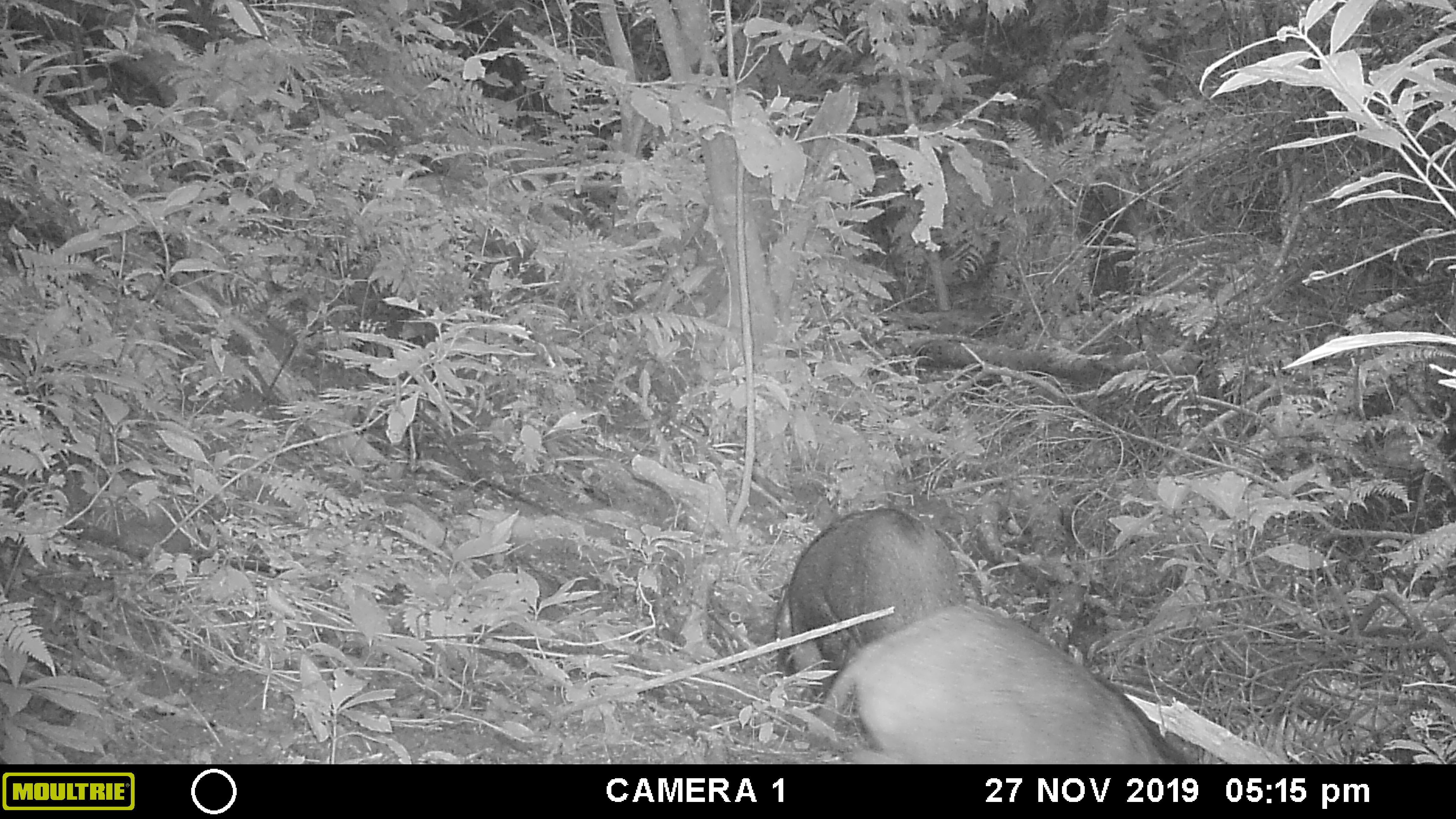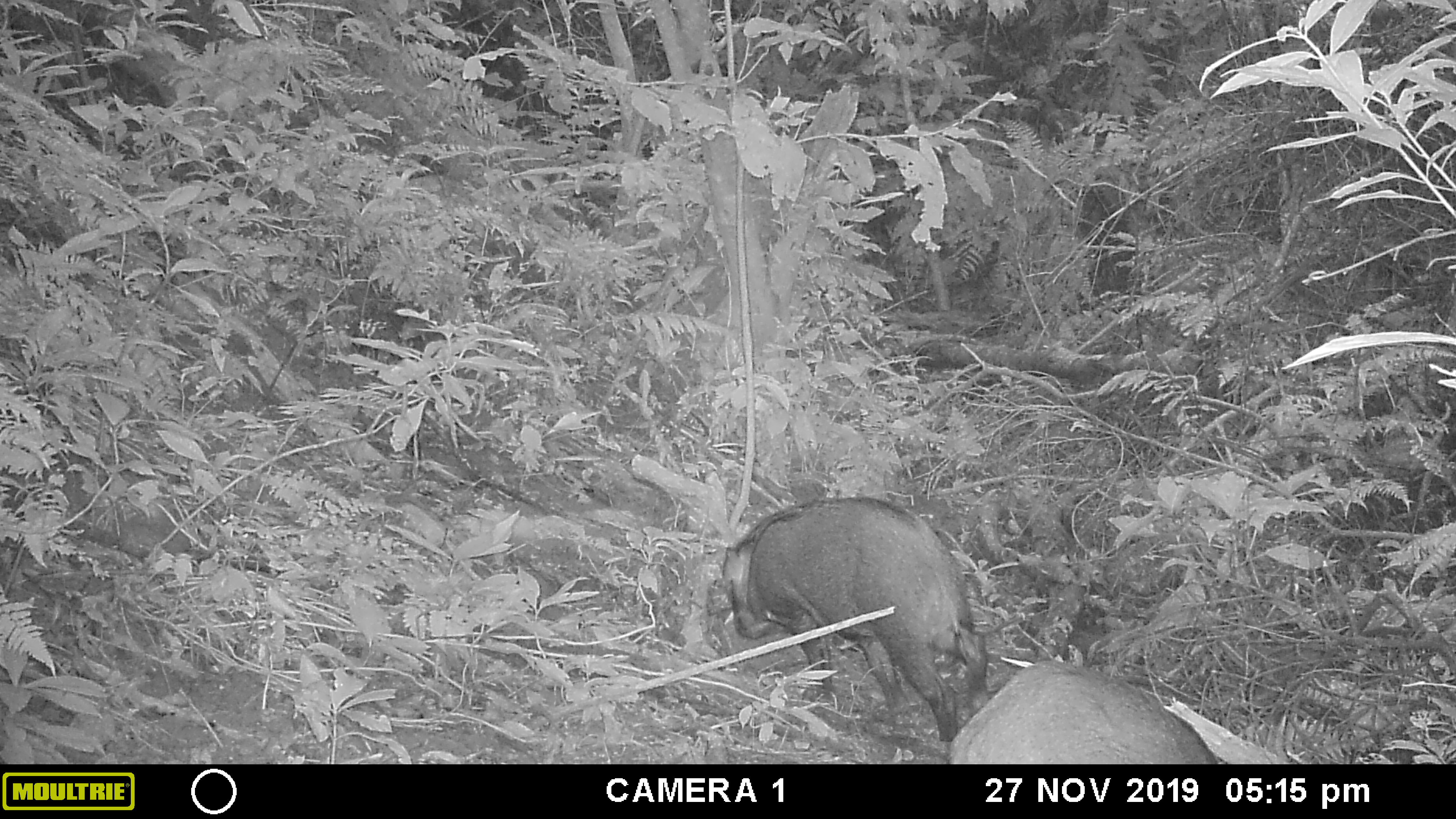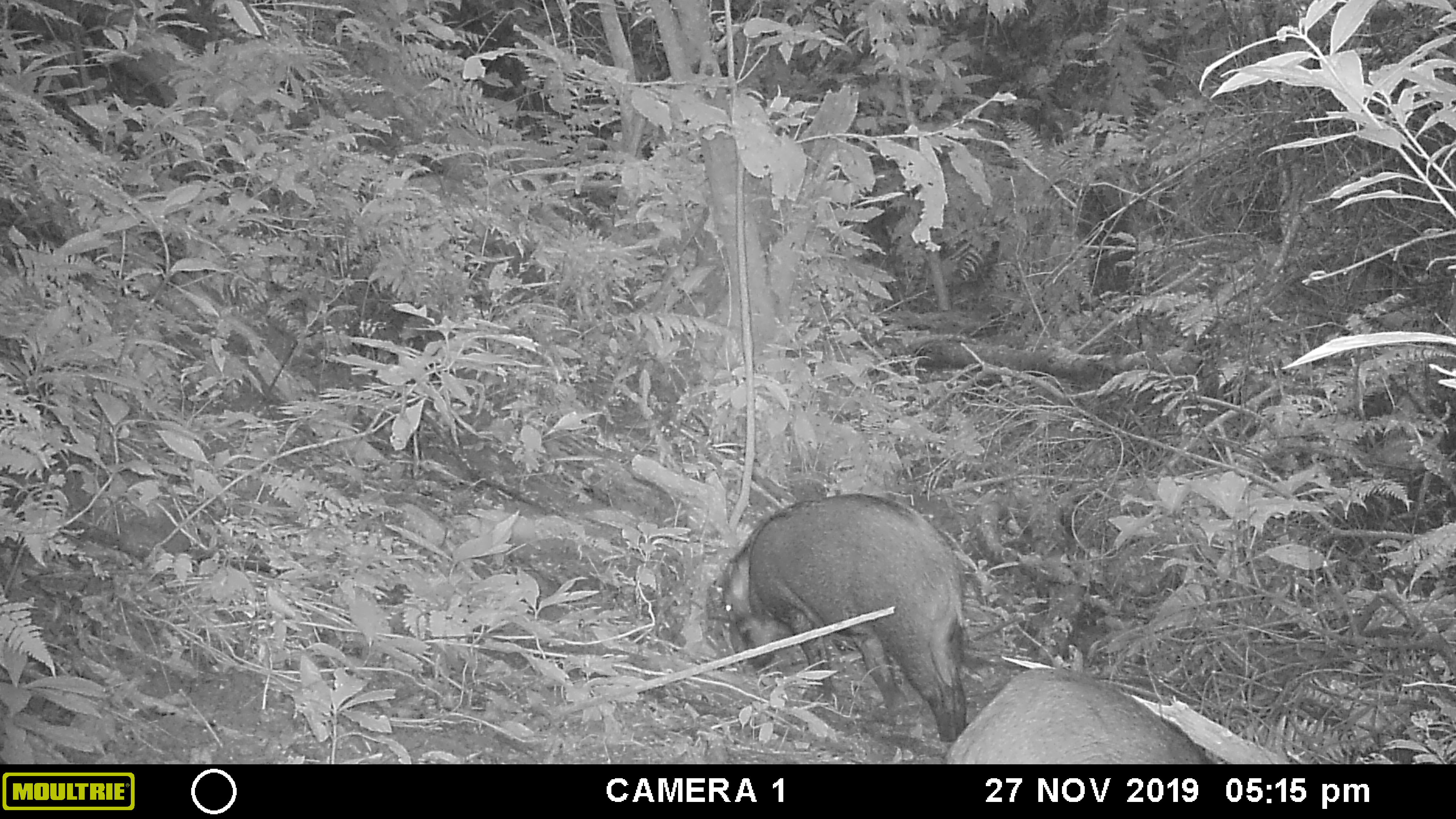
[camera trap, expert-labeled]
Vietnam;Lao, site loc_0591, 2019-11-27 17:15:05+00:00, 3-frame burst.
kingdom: Animalia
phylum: Chordata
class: Mammalia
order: Artiodactyla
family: Suidae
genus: Sus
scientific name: Sus scrofa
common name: eurasian wild pig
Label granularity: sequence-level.